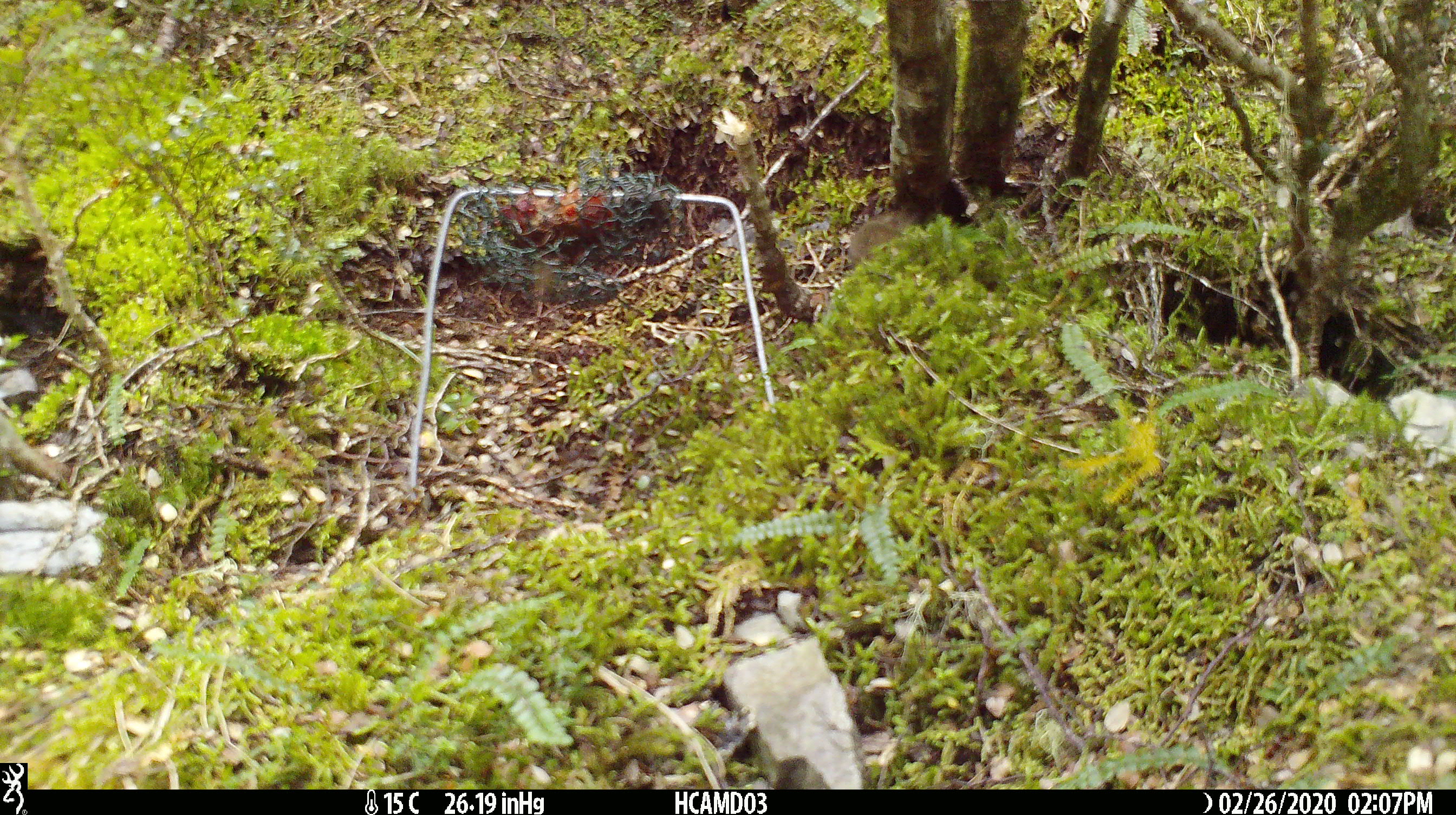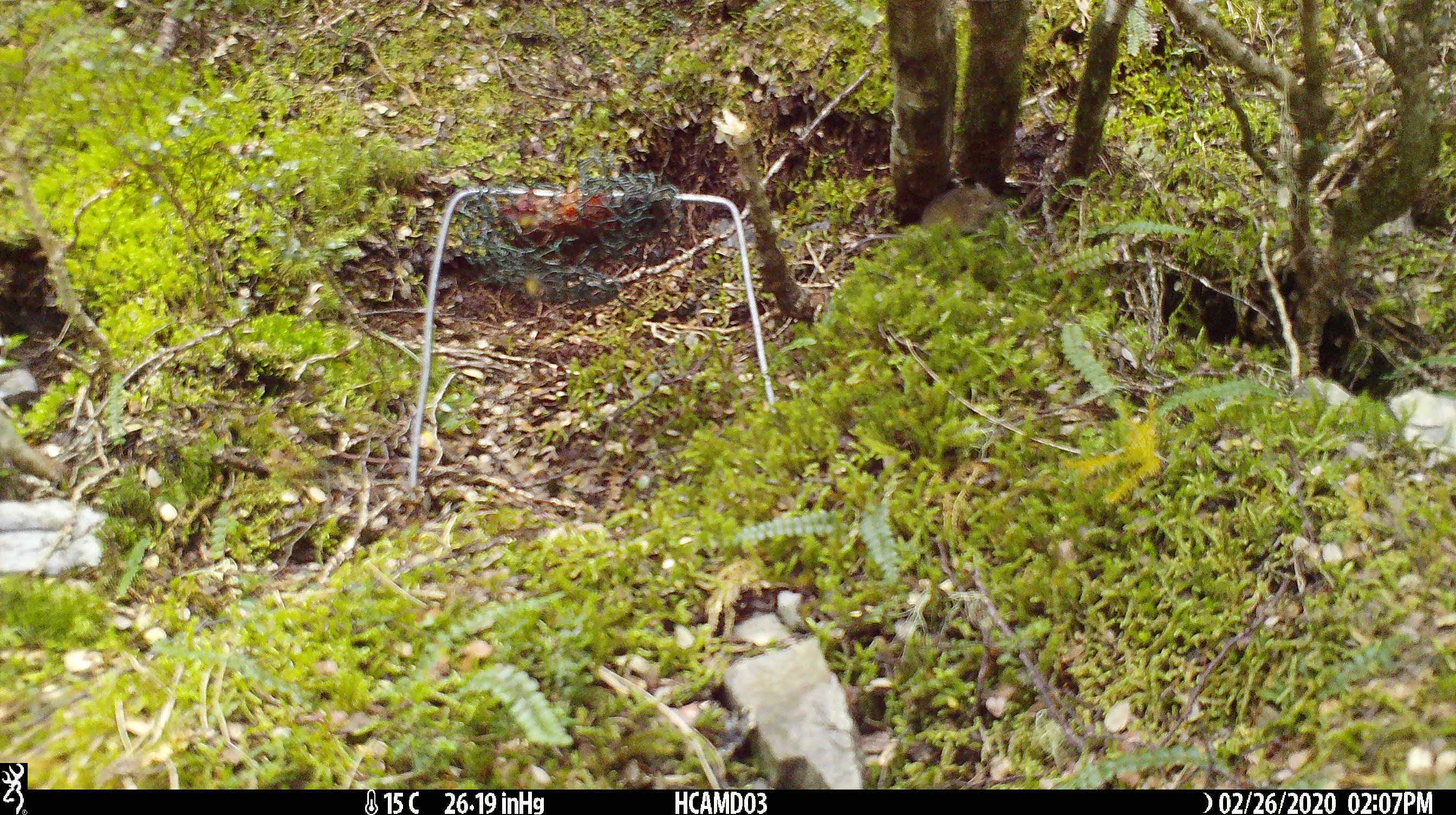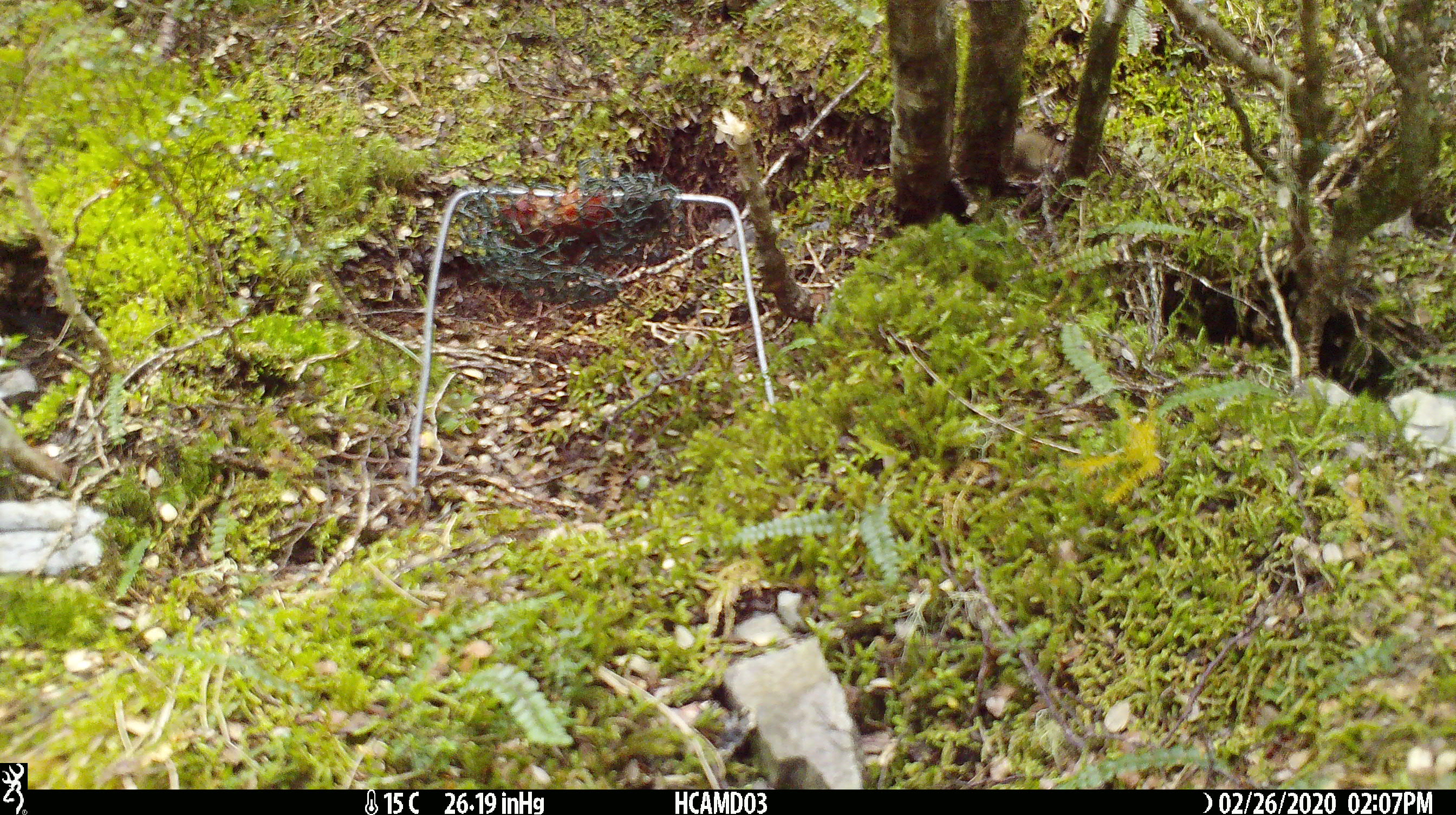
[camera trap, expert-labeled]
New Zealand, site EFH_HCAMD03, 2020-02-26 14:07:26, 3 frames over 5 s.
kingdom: Animalia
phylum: Chordata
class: Mammalia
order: Rodentia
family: Muridae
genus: Mus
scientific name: Mus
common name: mouse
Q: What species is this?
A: Mouse (Mus).